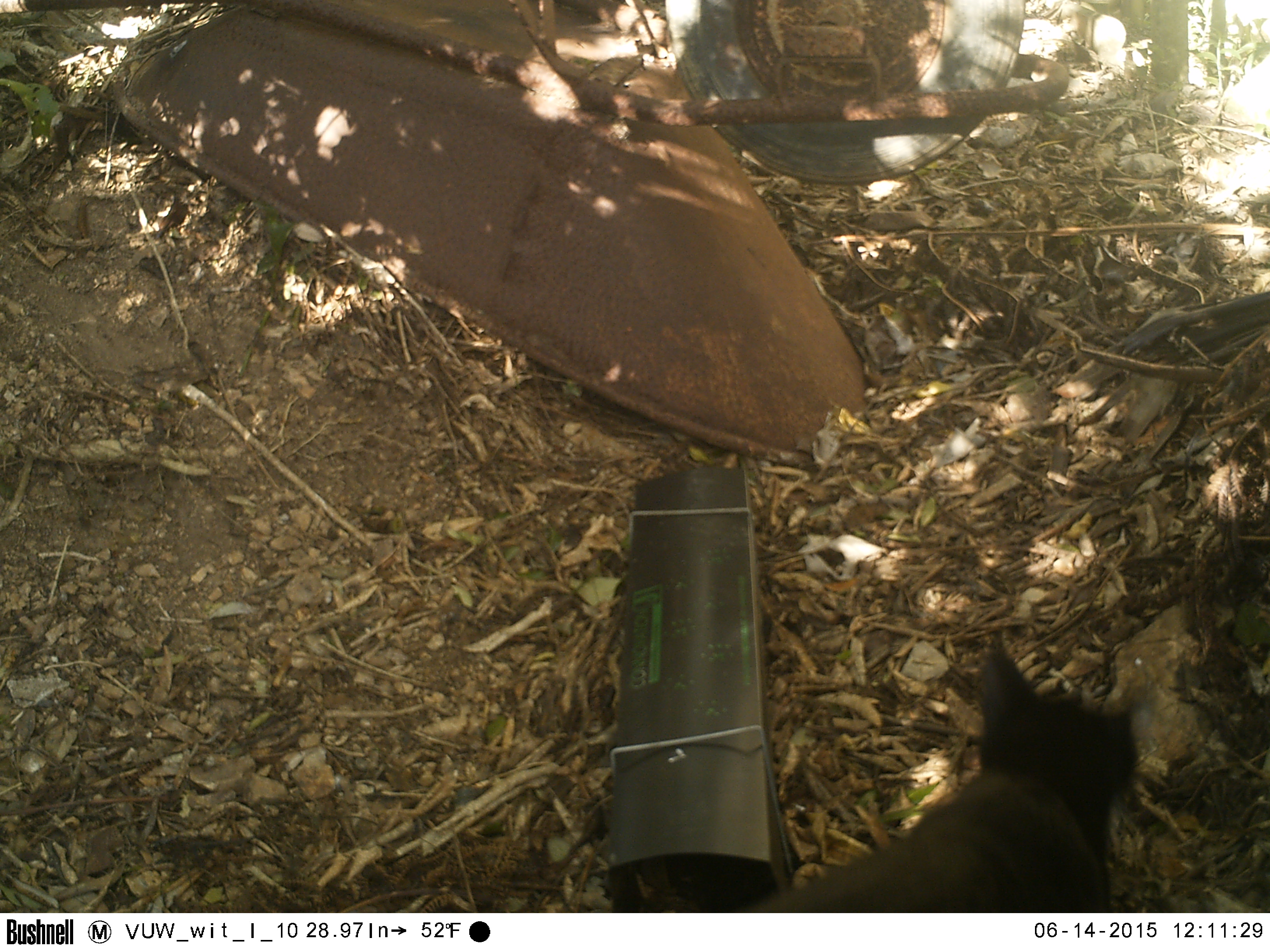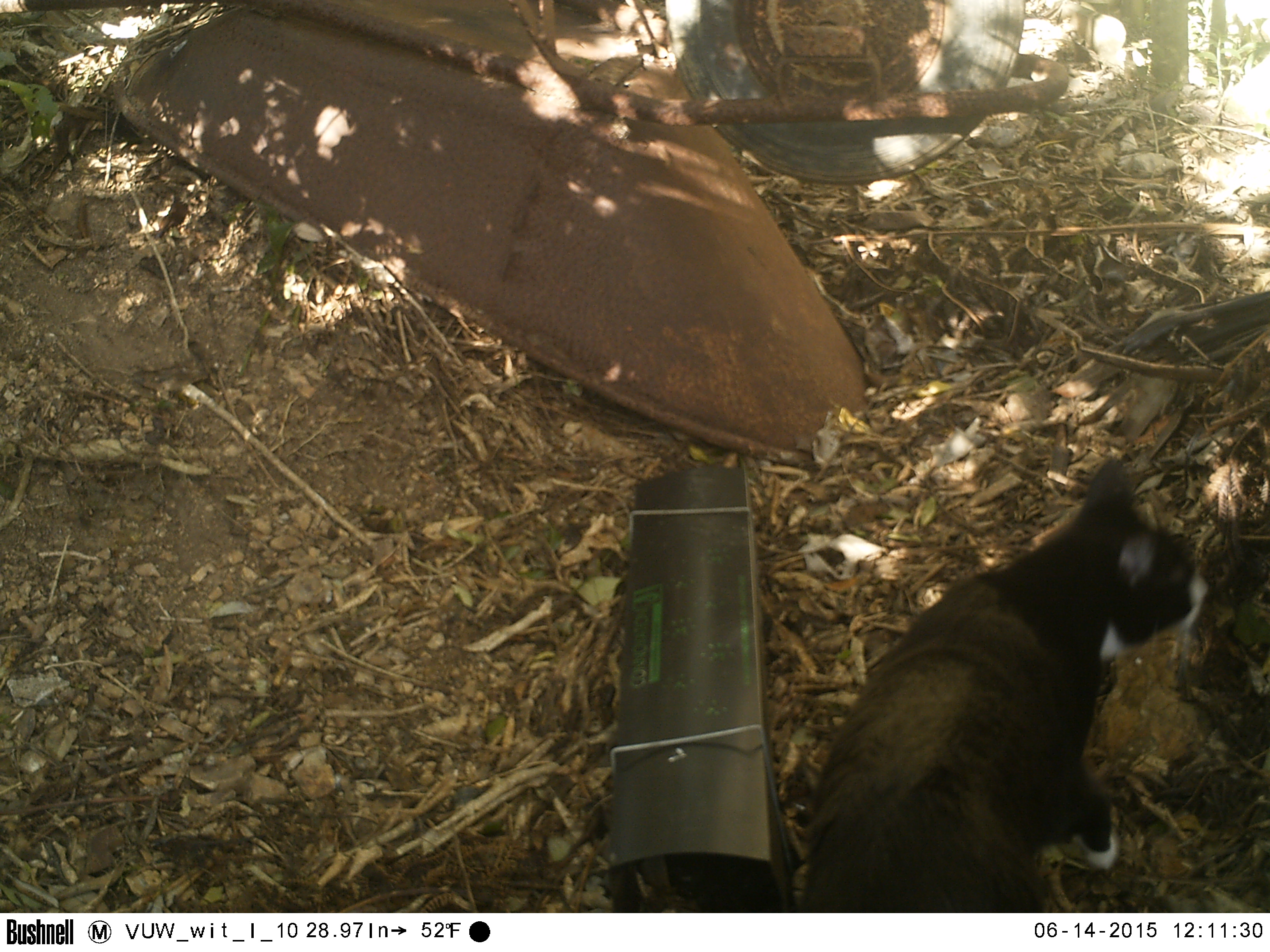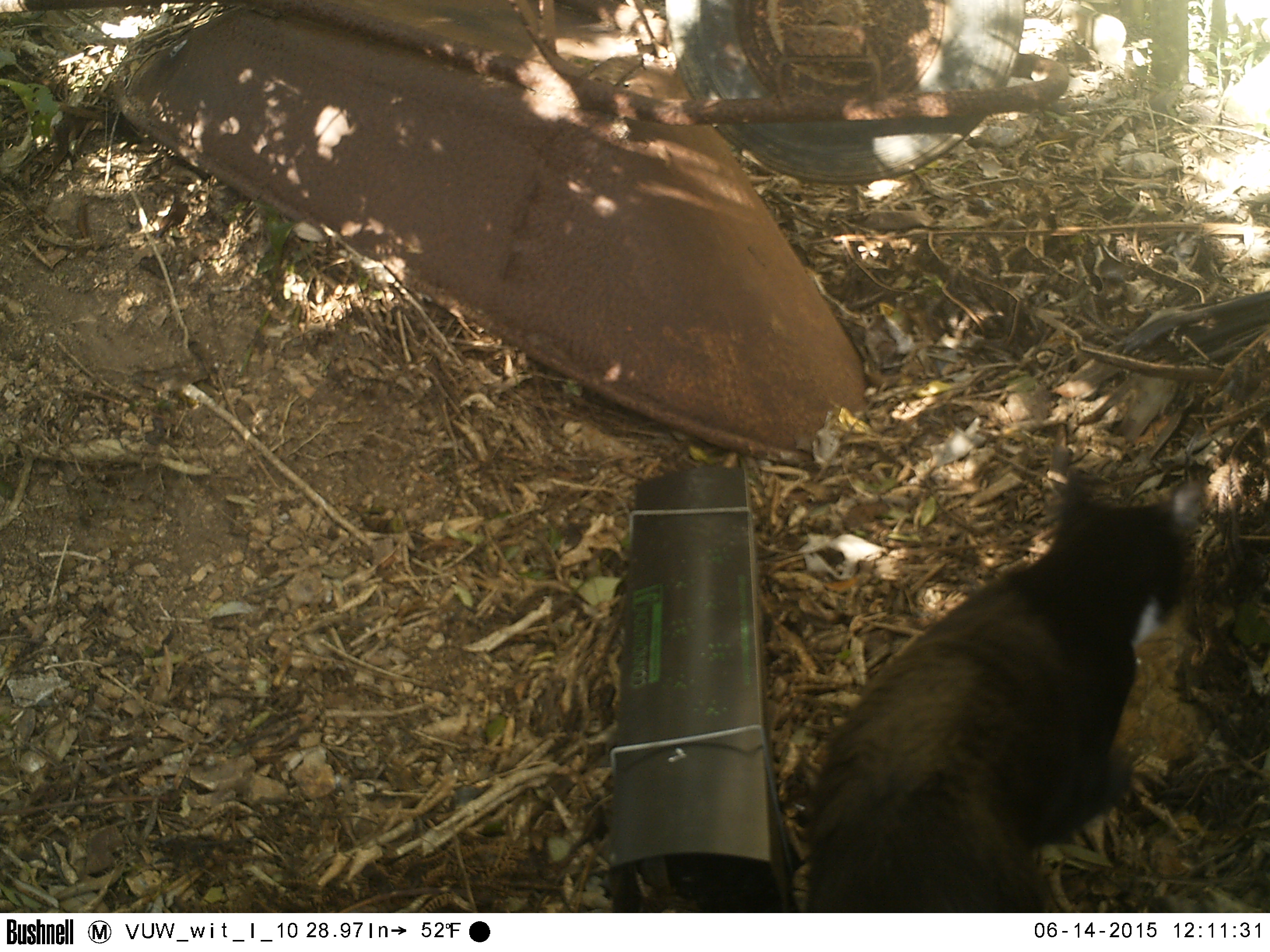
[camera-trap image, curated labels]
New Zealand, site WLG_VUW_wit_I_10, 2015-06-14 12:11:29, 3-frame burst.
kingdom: Animalia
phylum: Chordata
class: Mammalia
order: Carnivora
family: Felidae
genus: Felis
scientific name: Felis catus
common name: domestic cat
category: cat